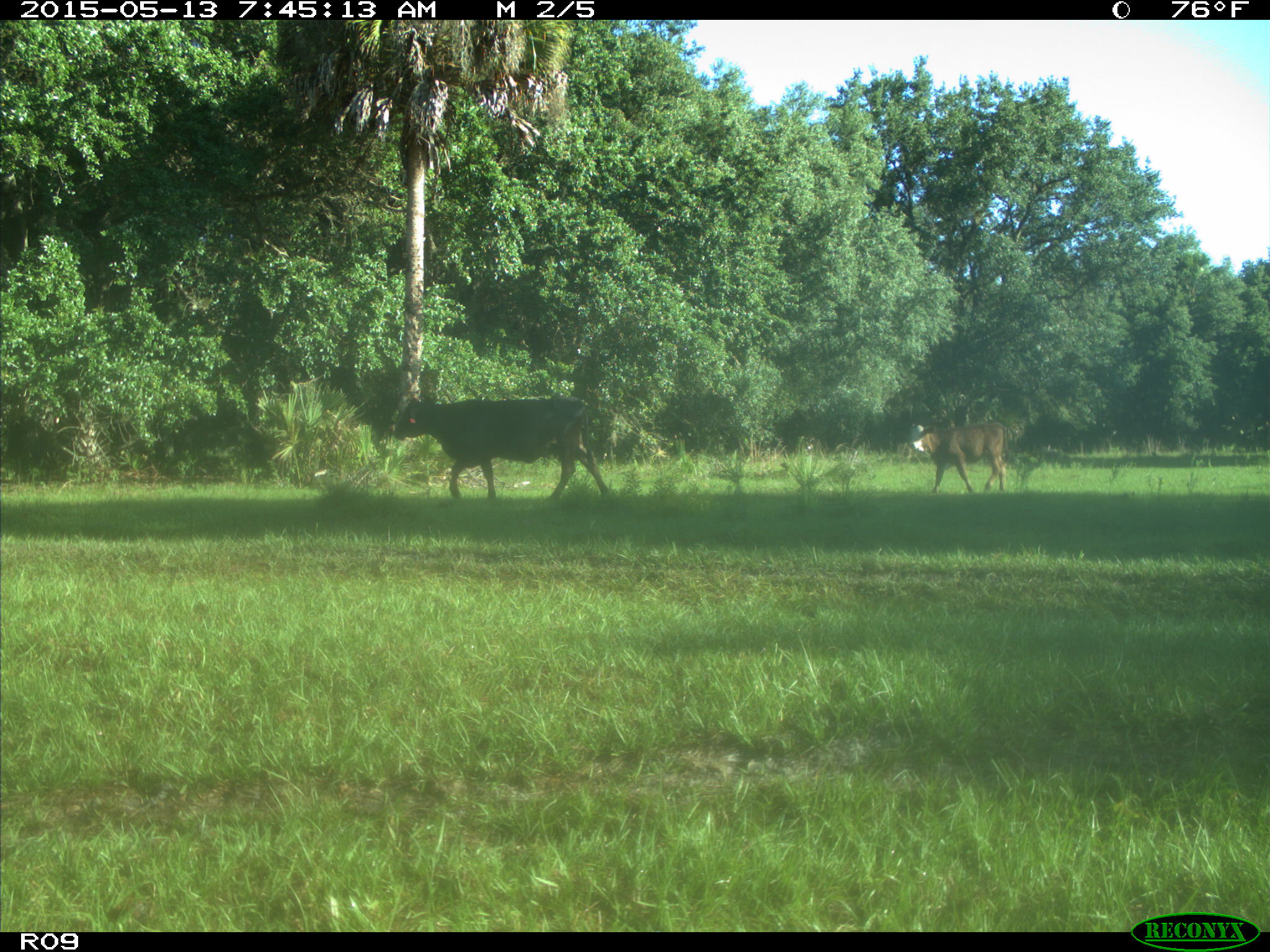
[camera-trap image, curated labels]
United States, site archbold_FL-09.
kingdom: Animalia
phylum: Chordata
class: Mammalia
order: Artiodactyla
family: Bovidae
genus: Bos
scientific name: Bos taurus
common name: domestic cow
Bos taurus (domestic cow).